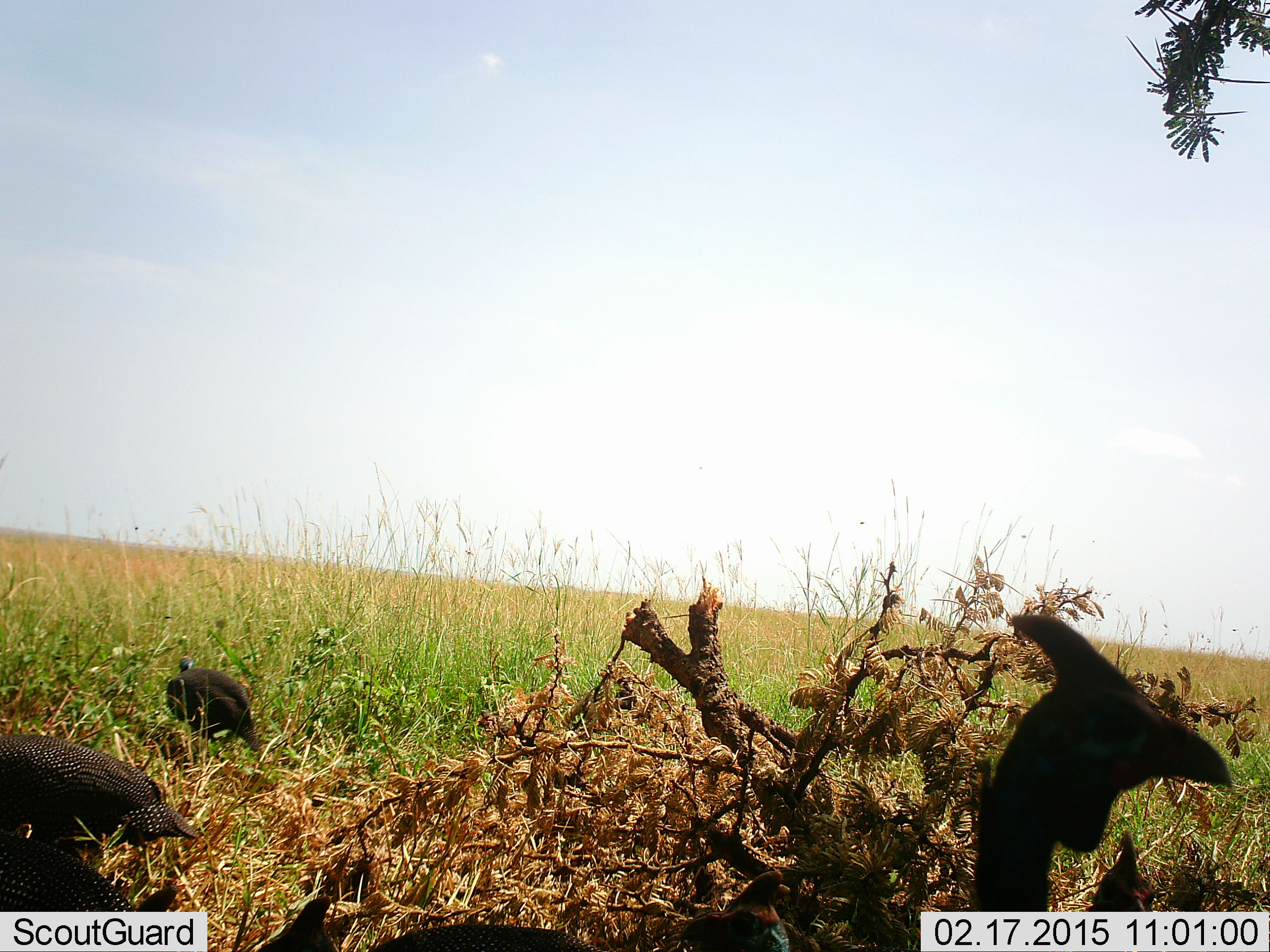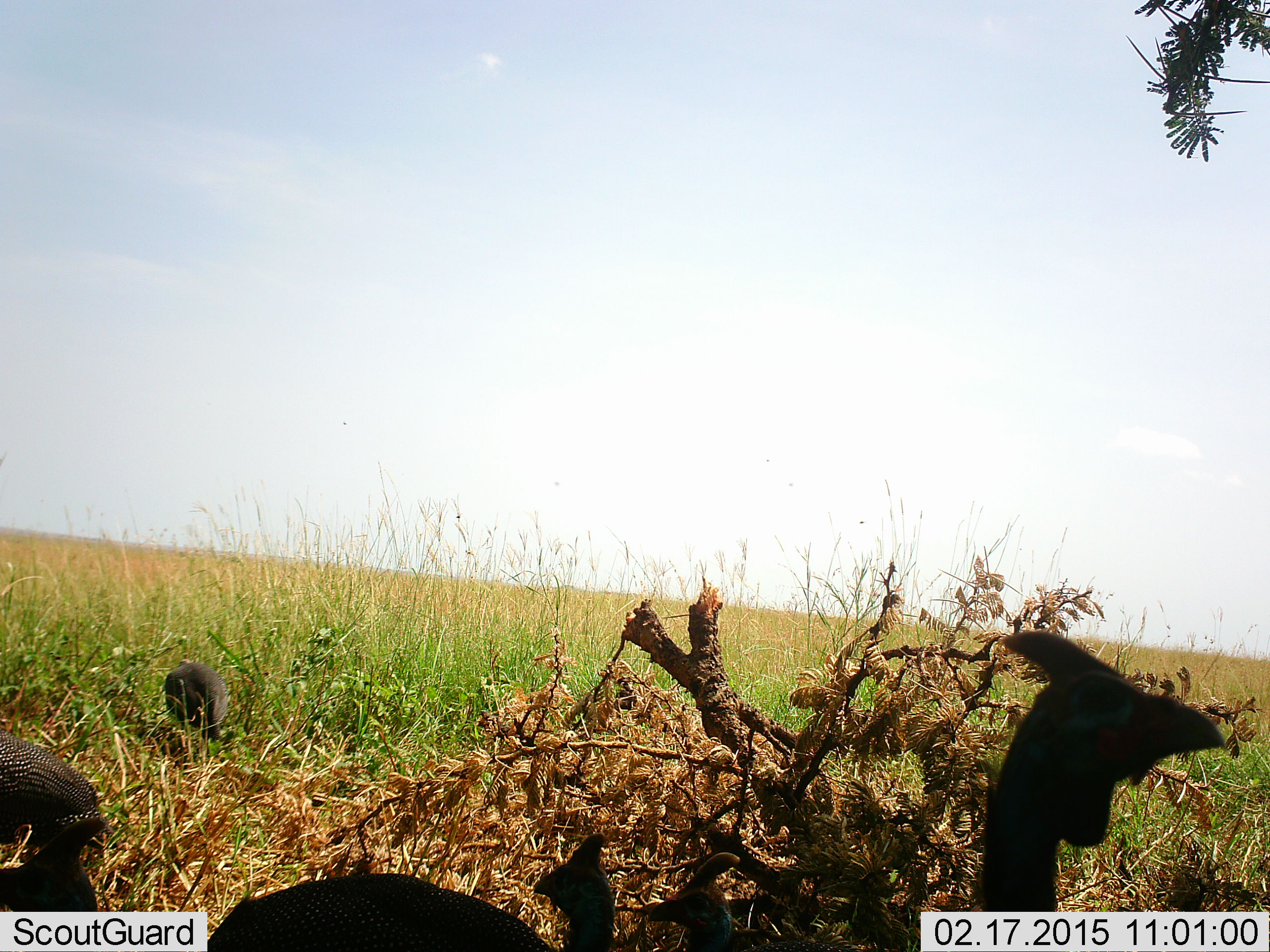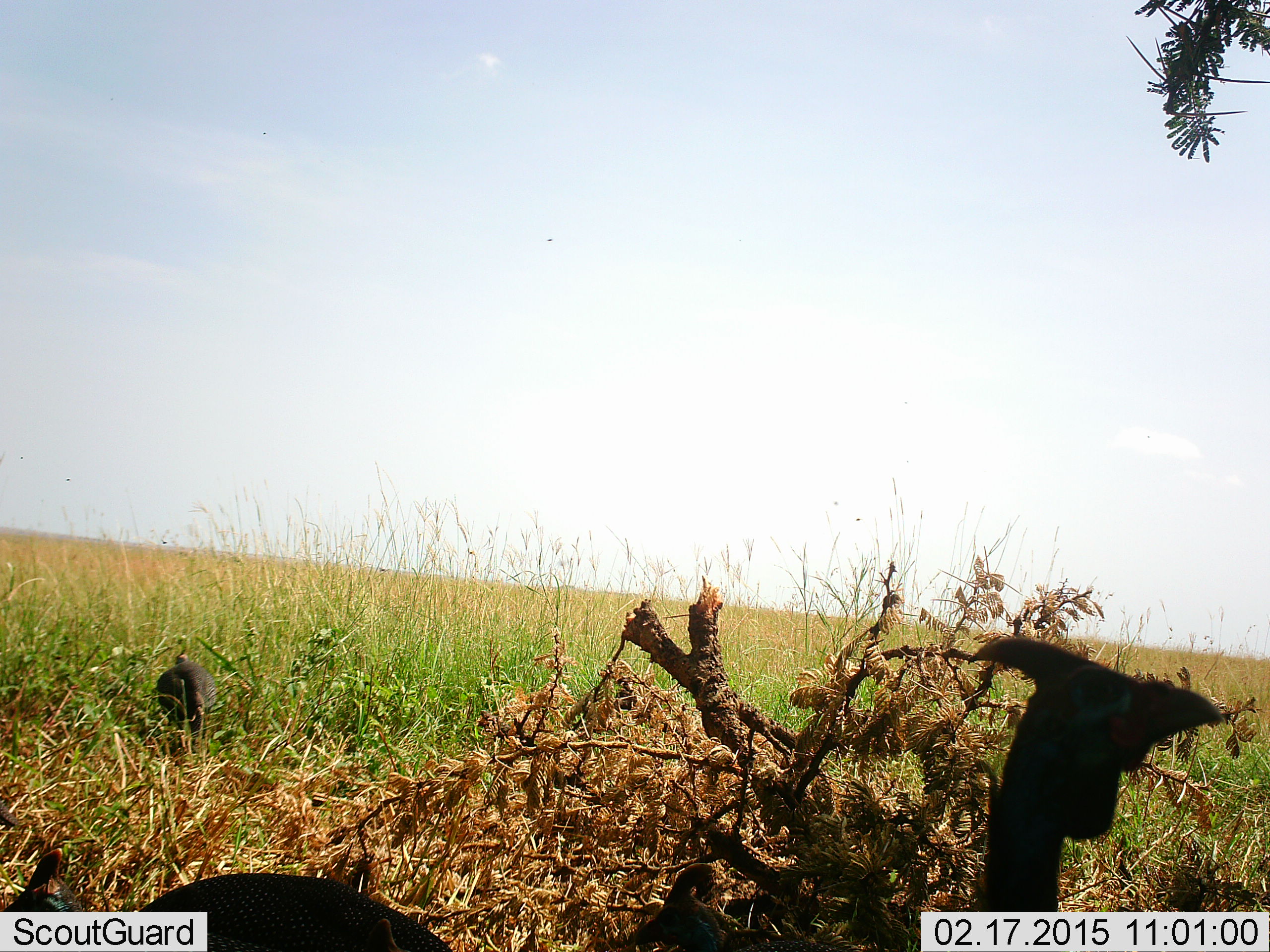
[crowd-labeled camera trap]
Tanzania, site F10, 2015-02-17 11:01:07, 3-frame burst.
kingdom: Animalia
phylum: Chordata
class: Aves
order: Galliformes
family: Numididae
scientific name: Numididae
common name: guinea fowl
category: guineafowl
Guineafowl (guinea fowl) (Numididae), count 5. Behavior (volunteer vote fractions): standing 40%, resting 0%, moving 60%, interacting 0%. Young present (vote fraction): 0%. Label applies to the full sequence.